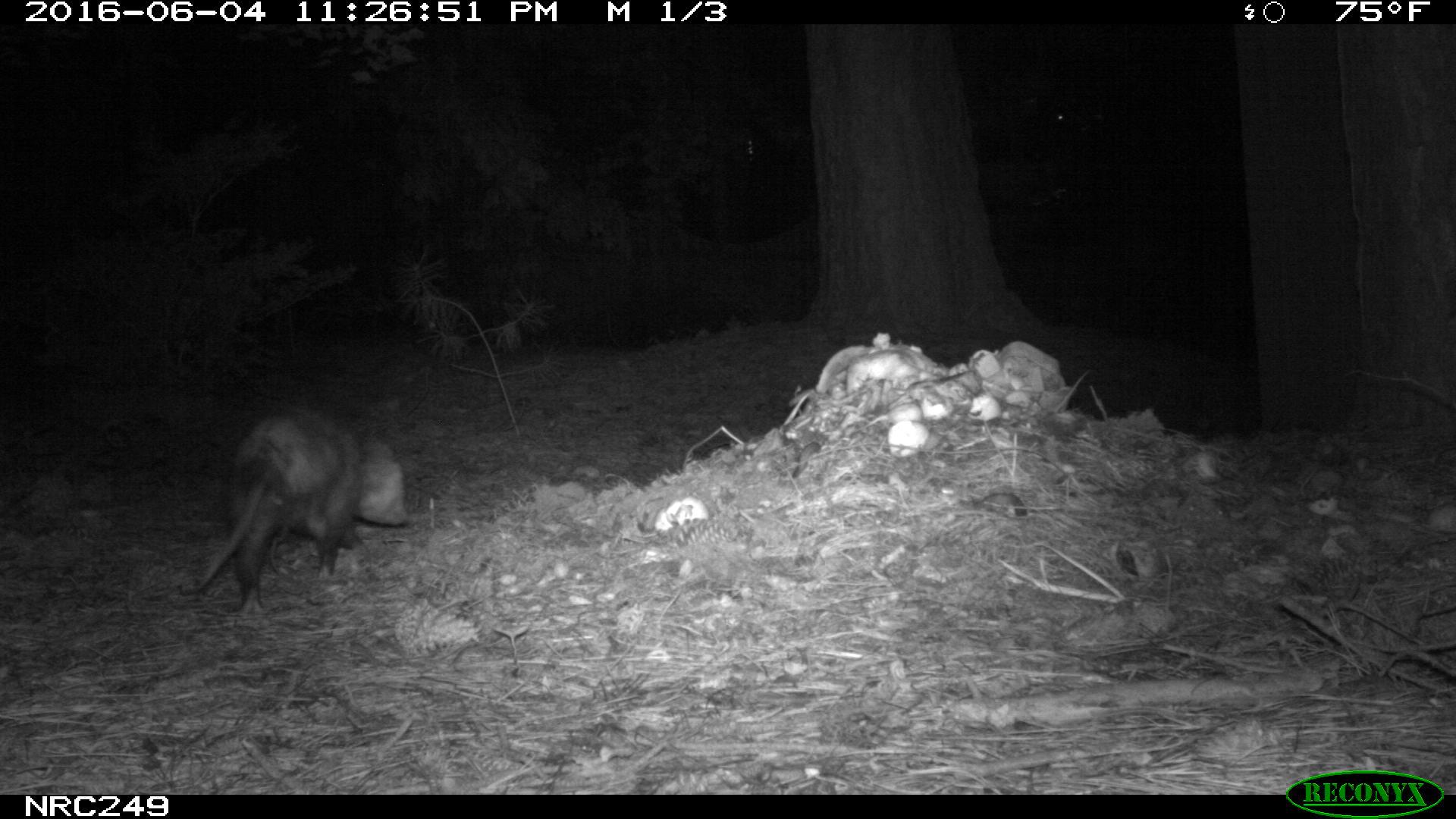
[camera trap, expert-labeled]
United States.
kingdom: Animalia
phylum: Chordata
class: Mammalia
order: Didelphimorphia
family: Didelphidae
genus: Didelphis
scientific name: Didelphis virginiana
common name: virginia opossum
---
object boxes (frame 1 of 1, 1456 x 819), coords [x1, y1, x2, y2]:
Virginia Opossum: [181, 401, 420, 613]